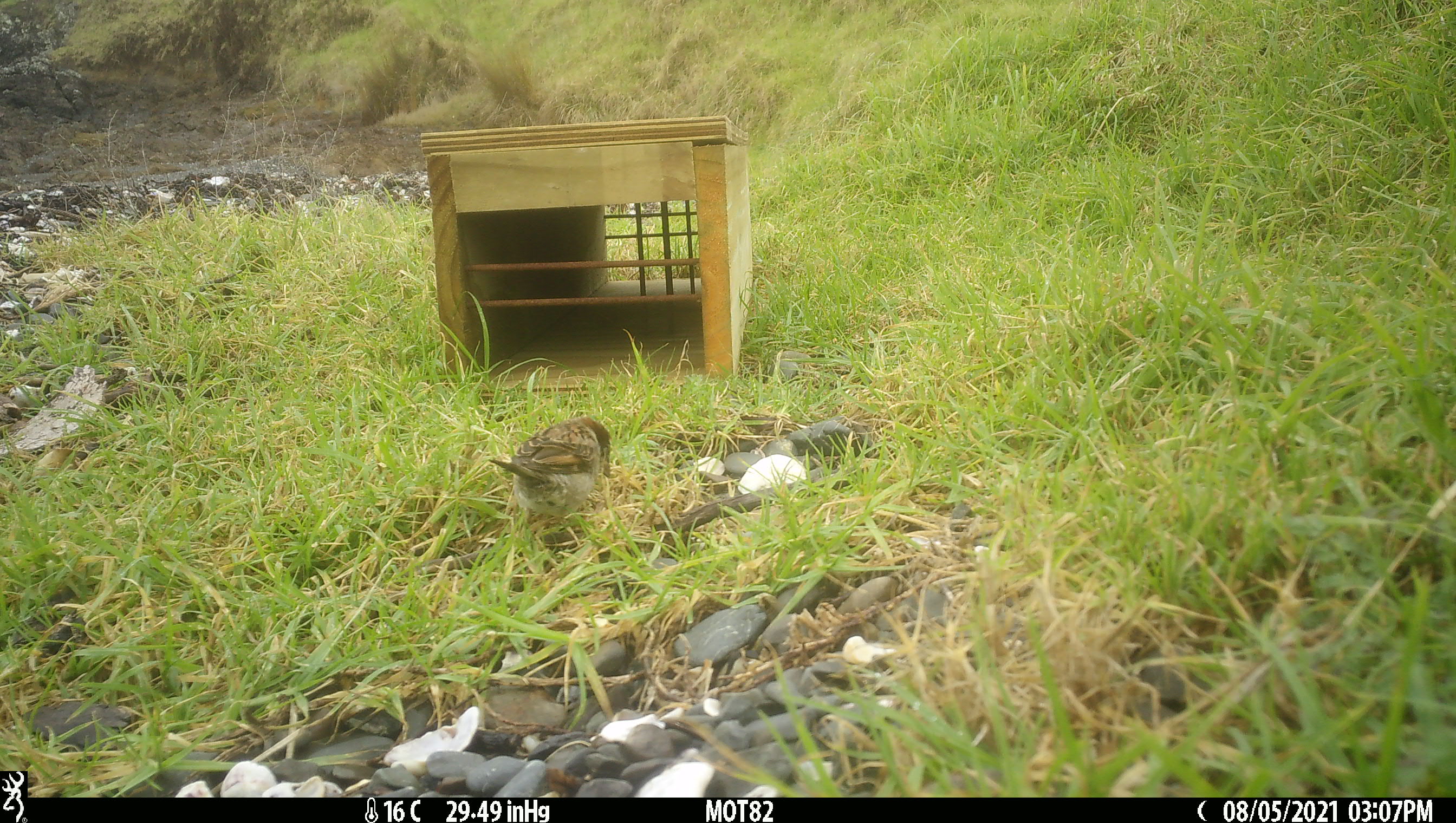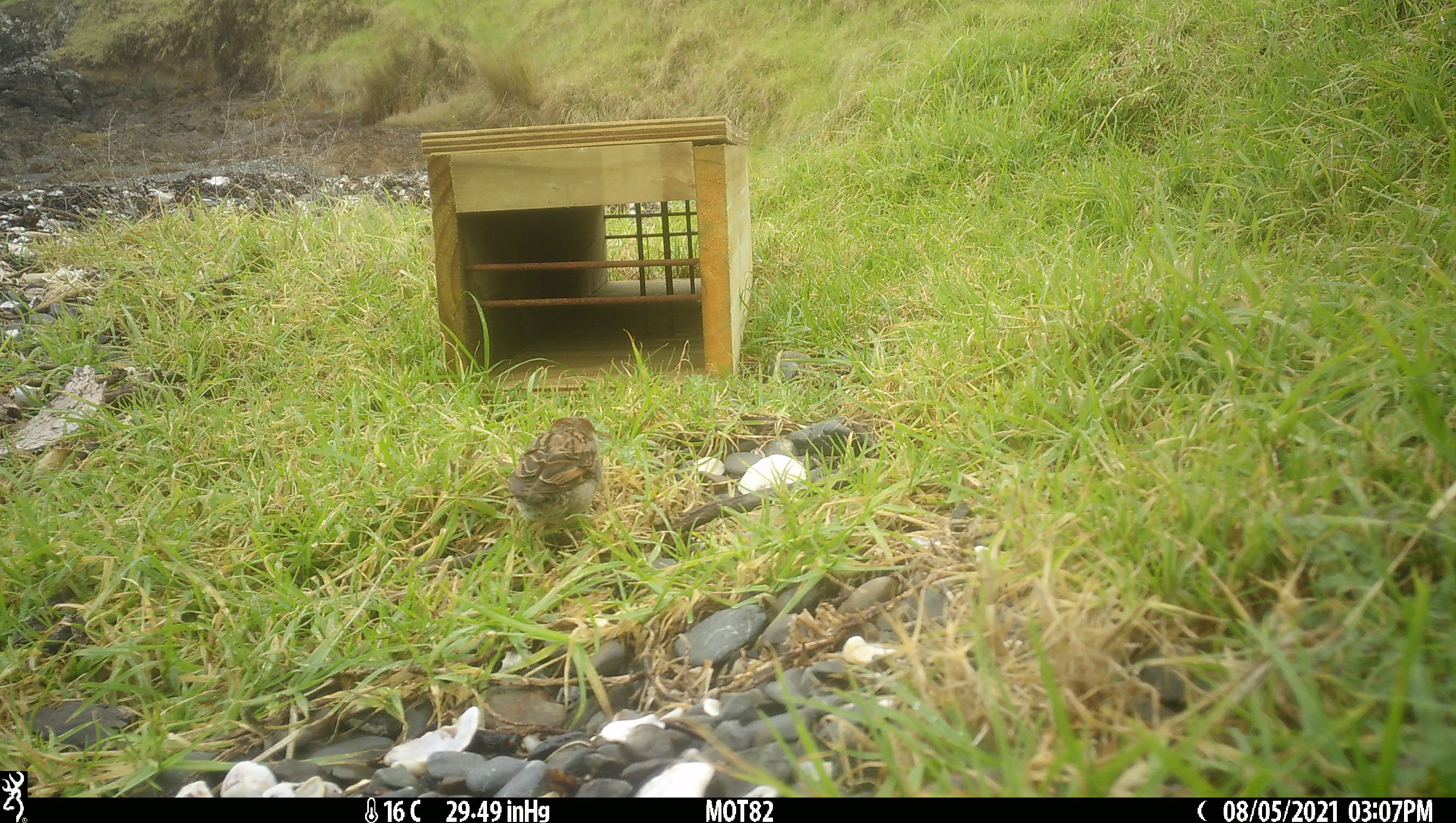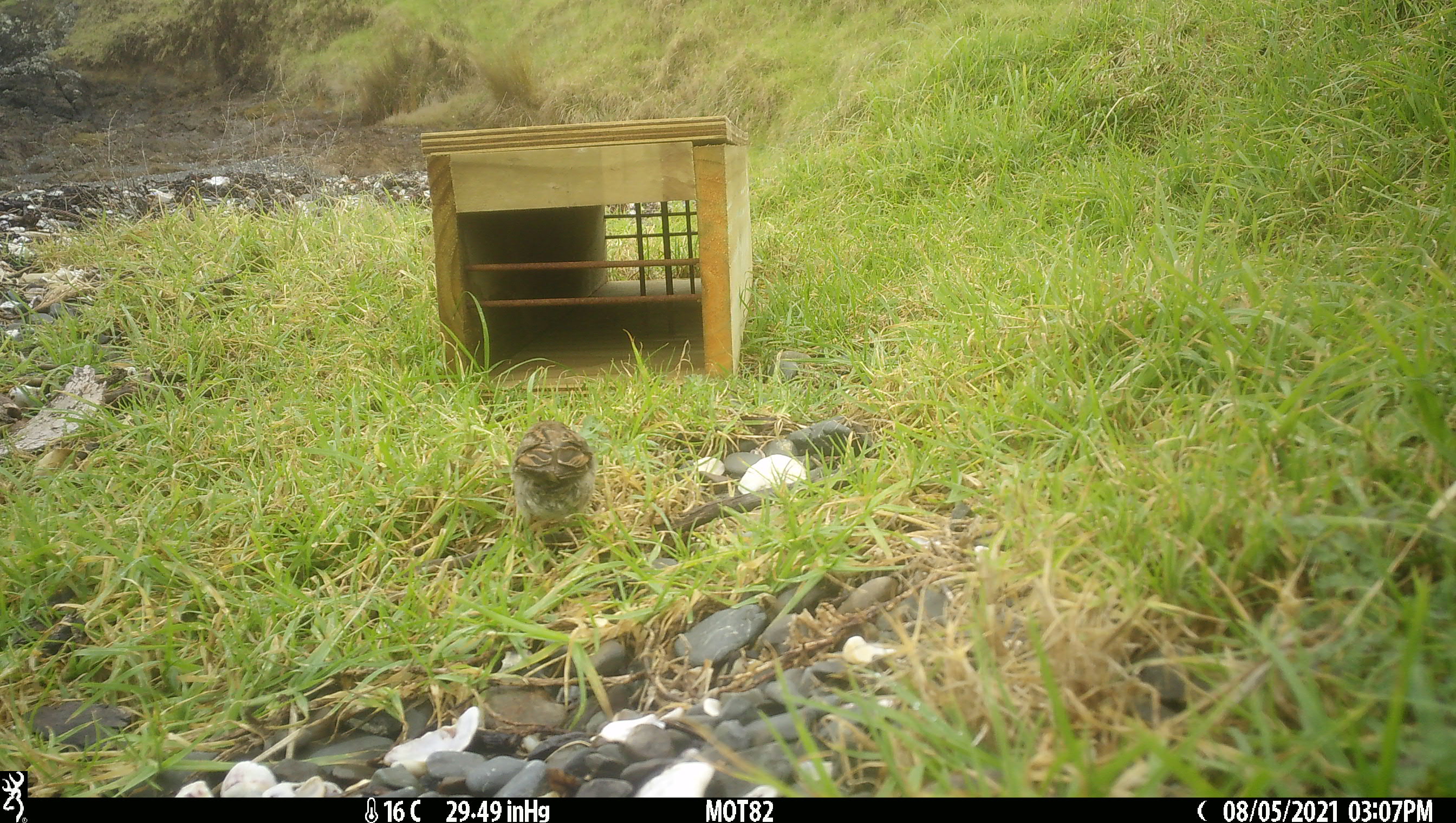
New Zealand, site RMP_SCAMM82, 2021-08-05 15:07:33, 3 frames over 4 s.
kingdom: Animalia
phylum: Chordata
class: Aves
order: Passeriformes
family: Passeridae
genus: Passer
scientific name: Passer domesticus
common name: house sparrow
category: sparrow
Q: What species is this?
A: Sparrow (house sparrow) (Passer domesticus).